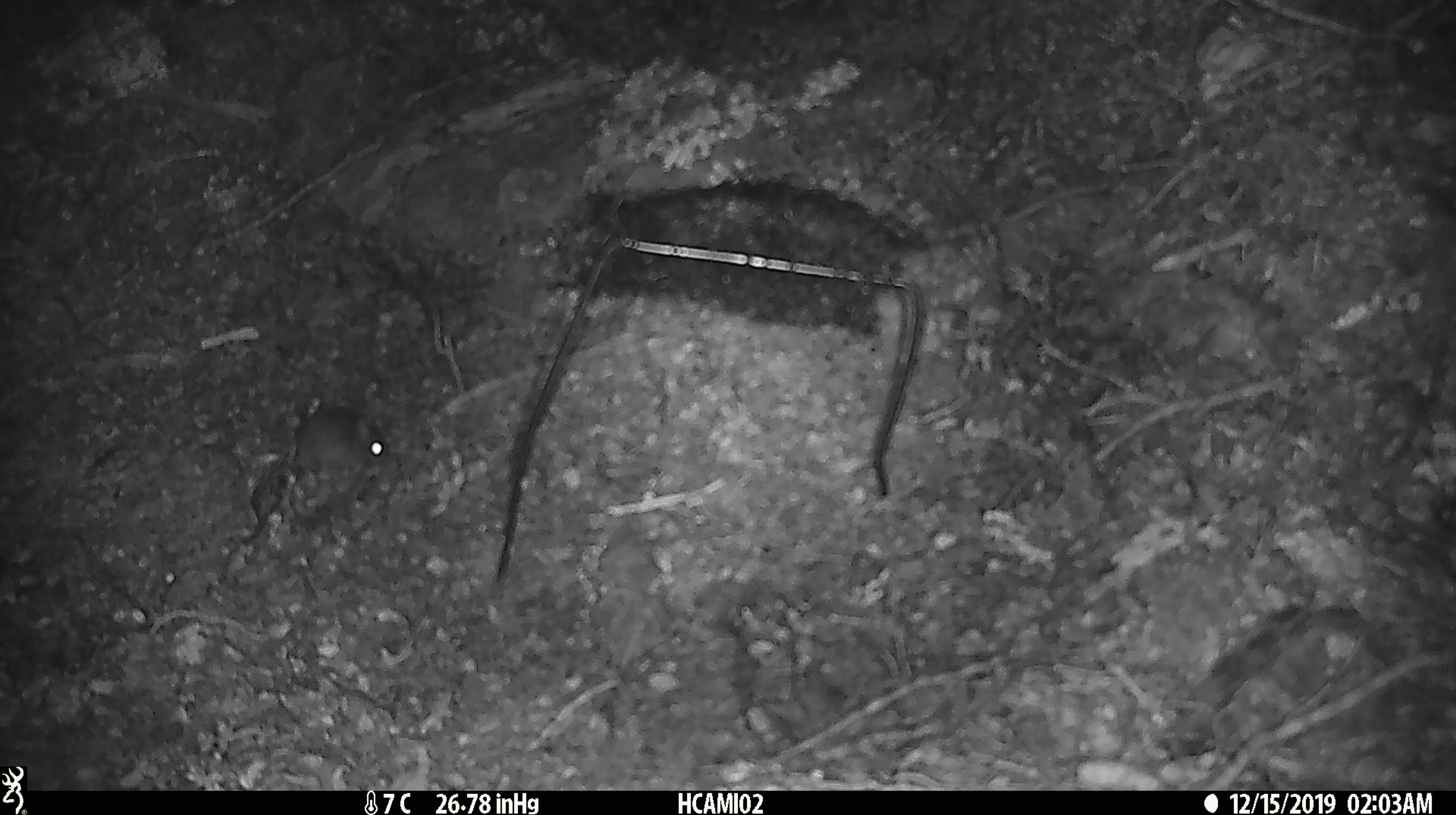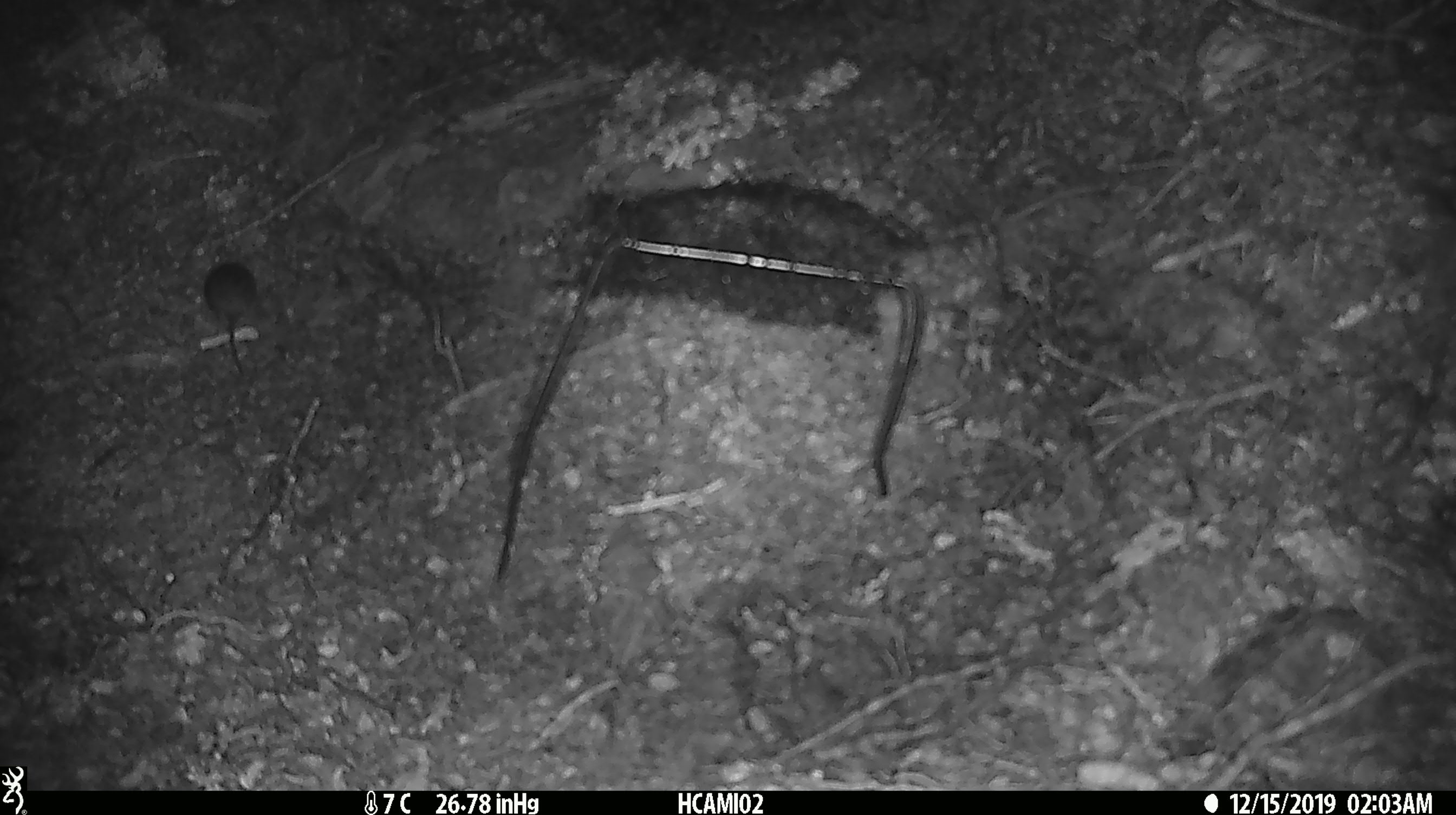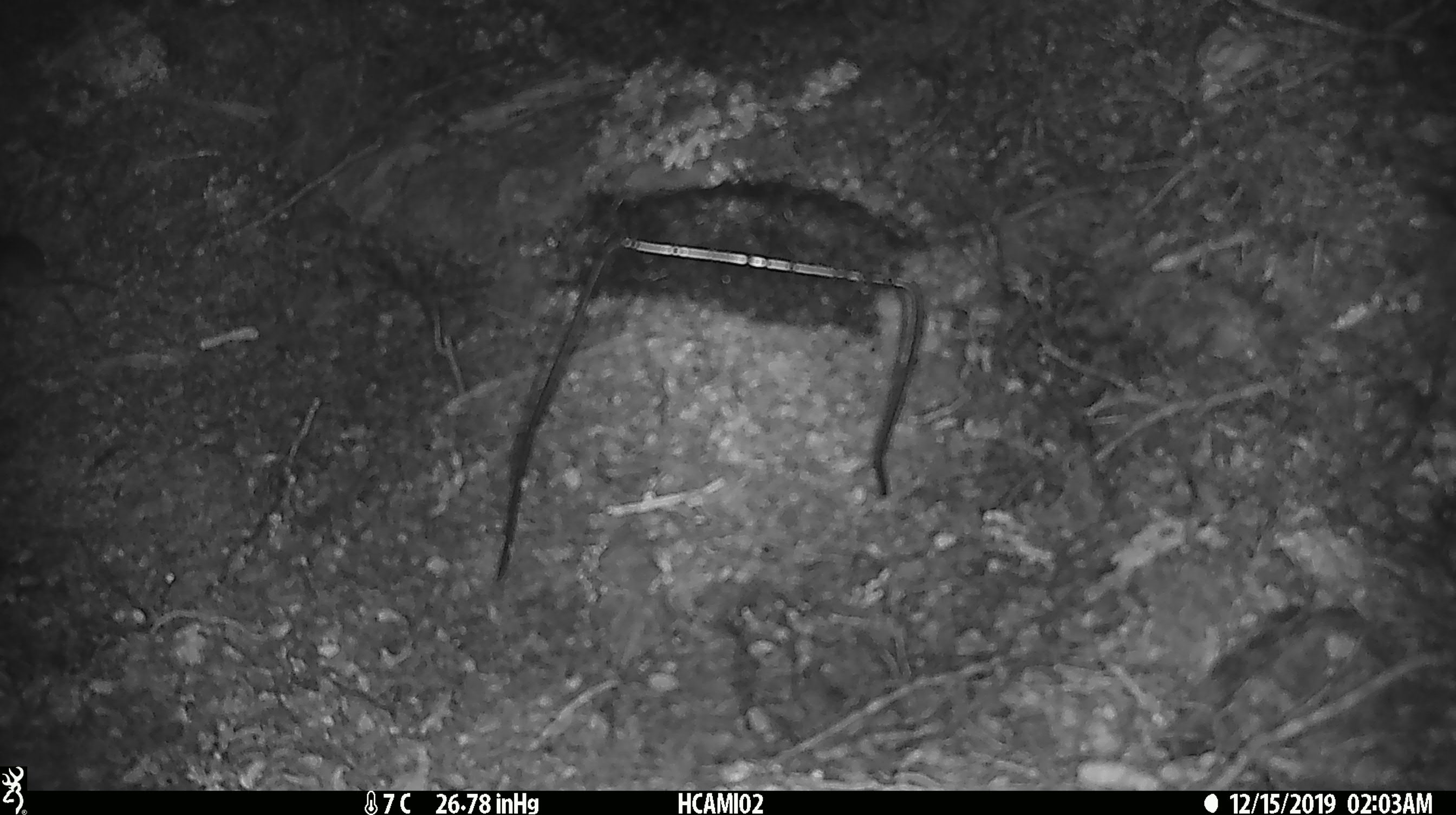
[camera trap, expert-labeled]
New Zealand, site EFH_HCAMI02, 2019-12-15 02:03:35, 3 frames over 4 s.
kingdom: Animalia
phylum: Chordata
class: Mammalia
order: Rodentia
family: Muridae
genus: Mus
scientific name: Mus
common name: mouse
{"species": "mouse (Mus)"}